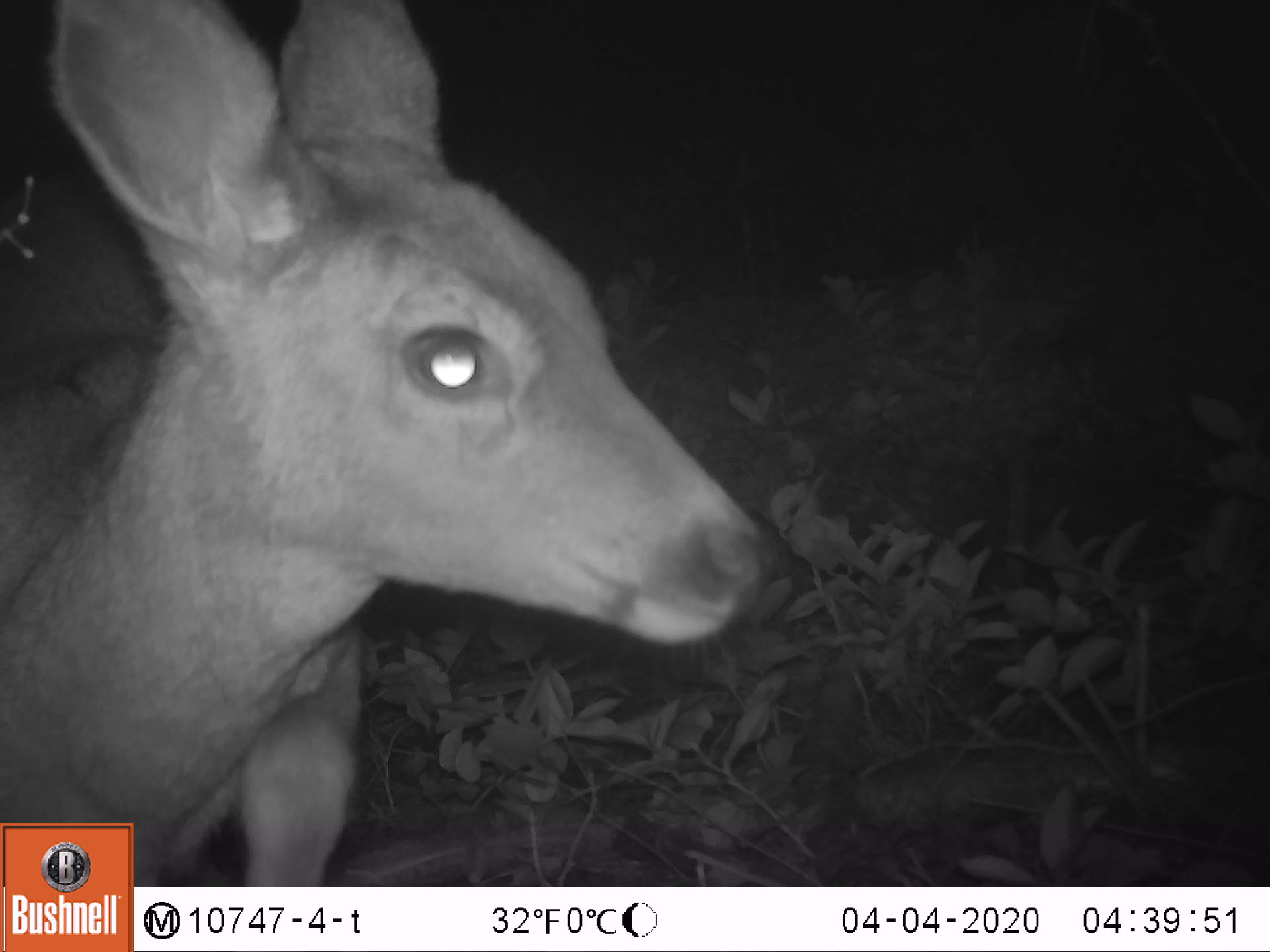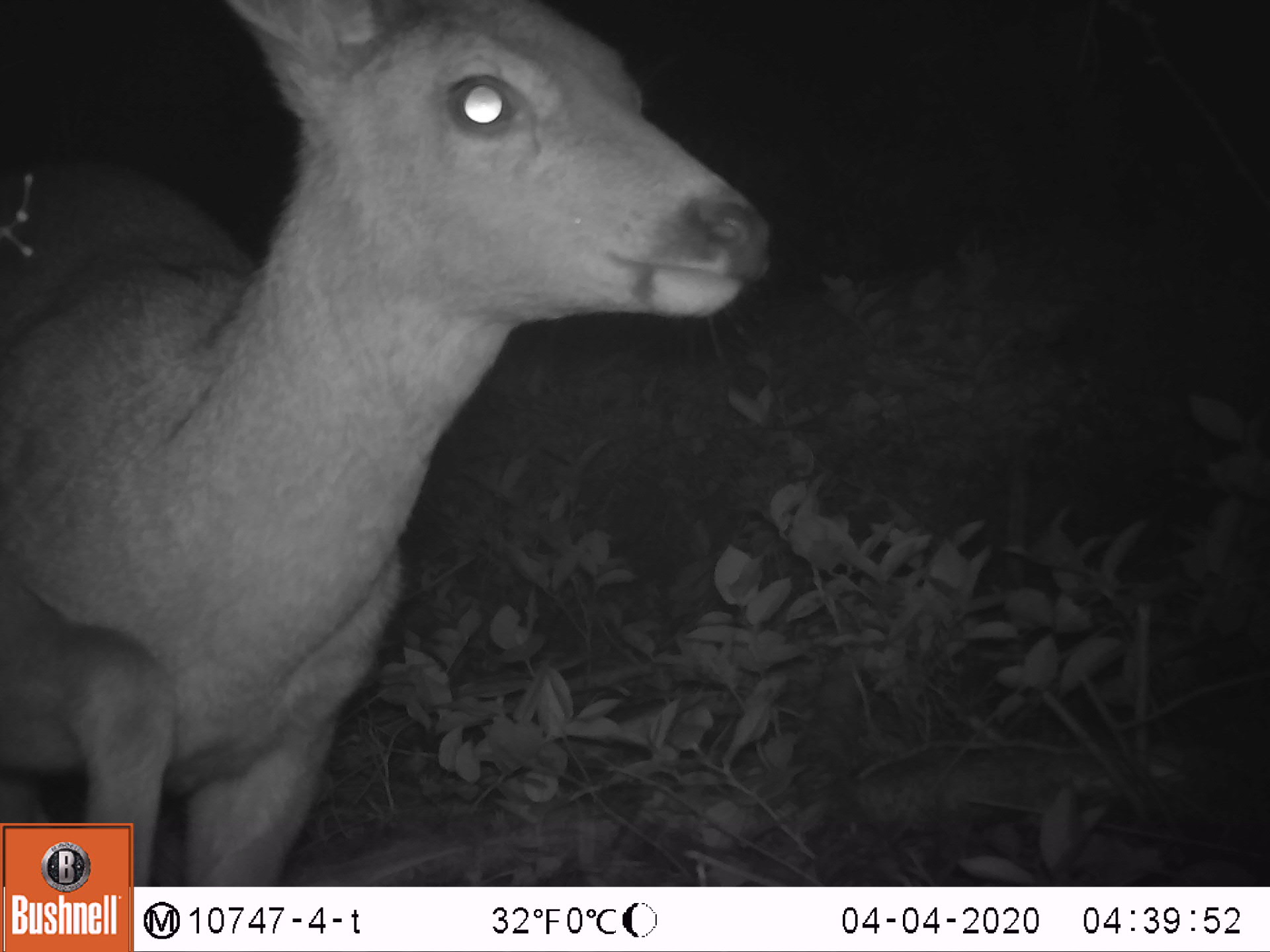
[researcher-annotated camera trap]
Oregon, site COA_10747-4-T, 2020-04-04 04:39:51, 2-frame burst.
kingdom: Animalia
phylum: Chordata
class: Mammalia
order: Artiodactyla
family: Cervidae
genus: Odocoileus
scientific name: Odocoileus hemionus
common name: black-tailed deer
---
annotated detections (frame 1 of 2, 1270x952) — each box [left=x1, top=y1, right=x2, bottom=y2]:
black-tailed deer: [left=5, top=0, right=770, bottom=814]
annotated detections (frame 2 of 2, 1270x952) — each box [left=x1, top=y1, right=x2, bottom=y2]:
black-tailed deer: [left=0, top=0, right=783, bottom=818]